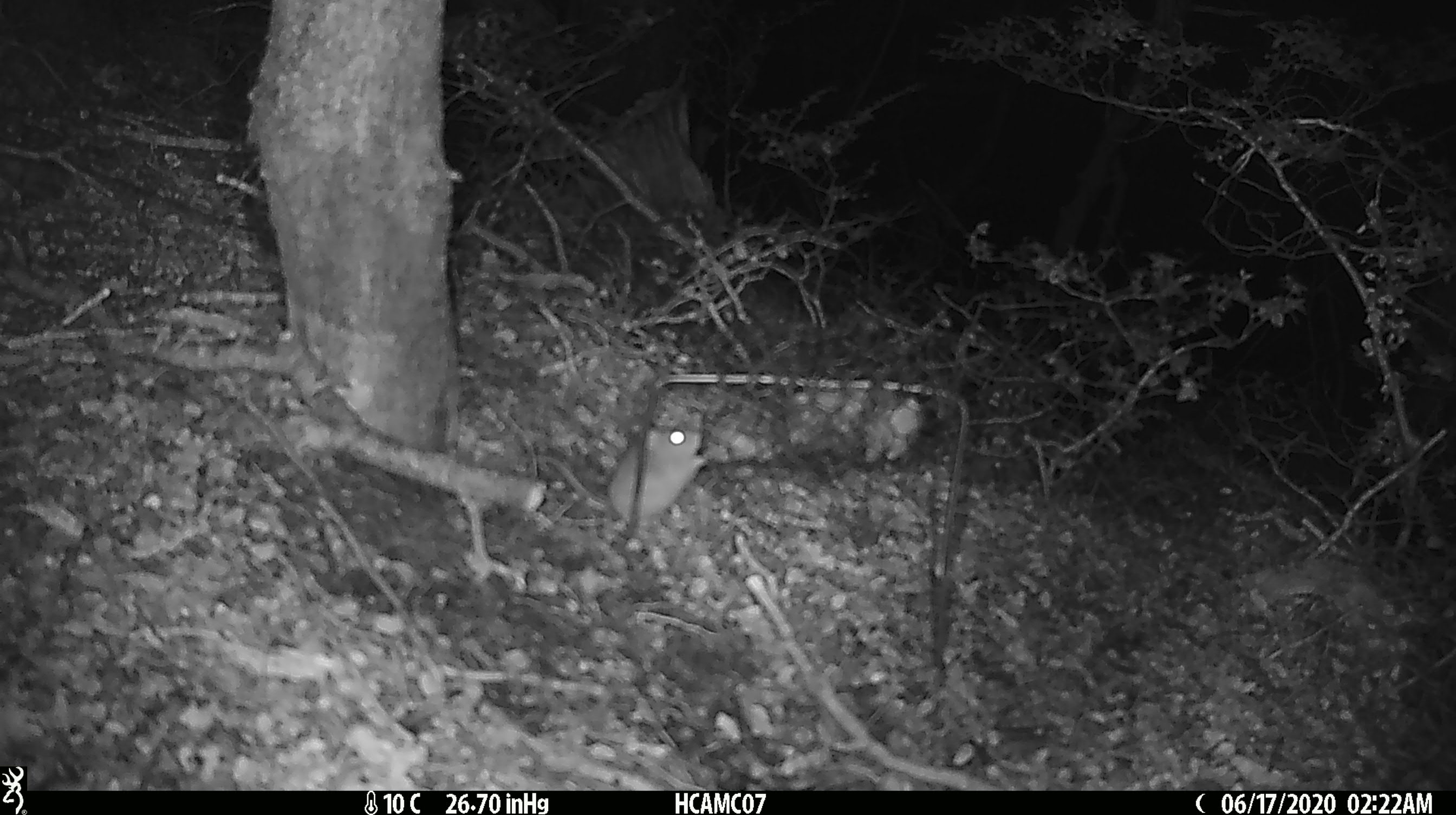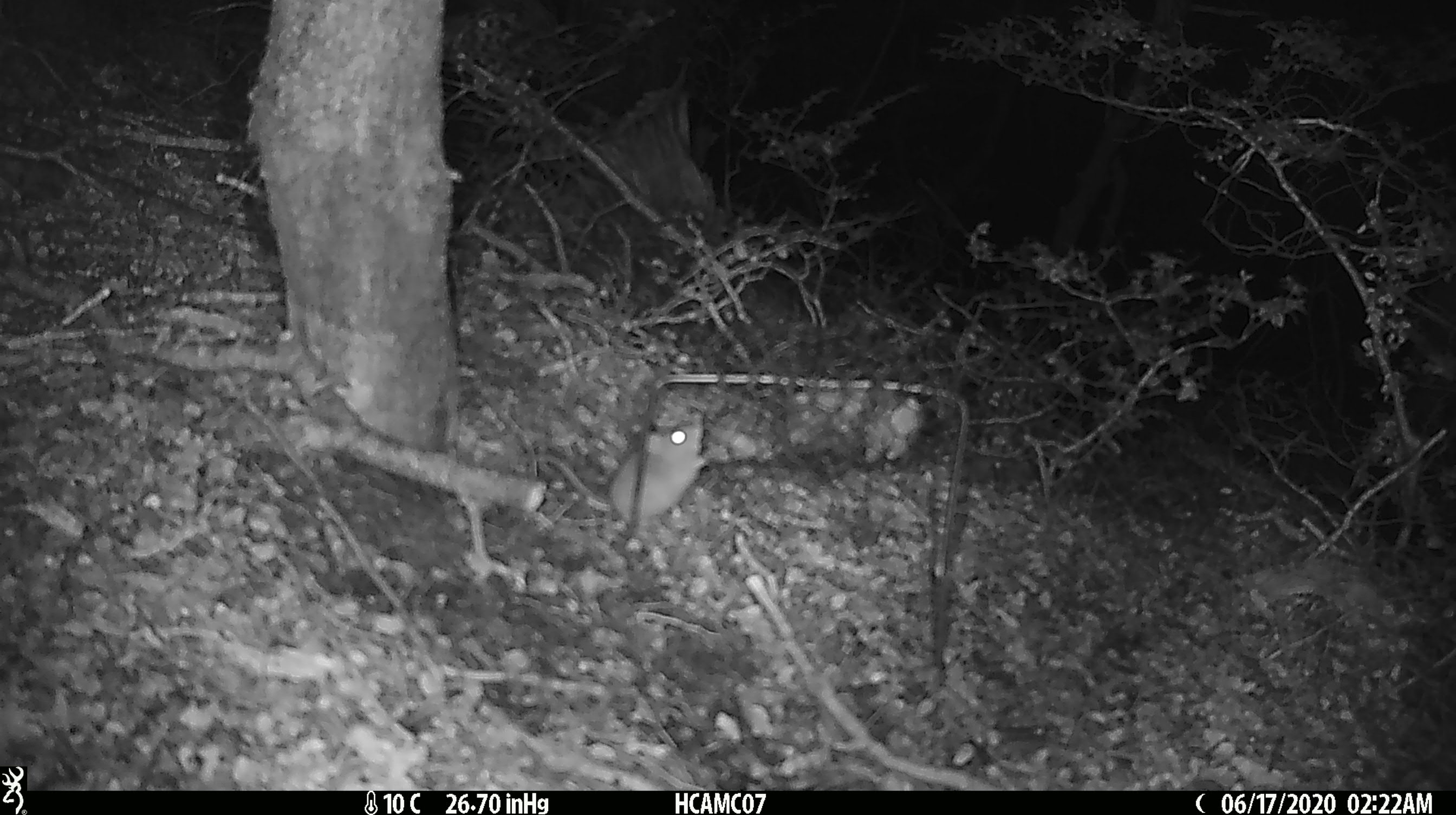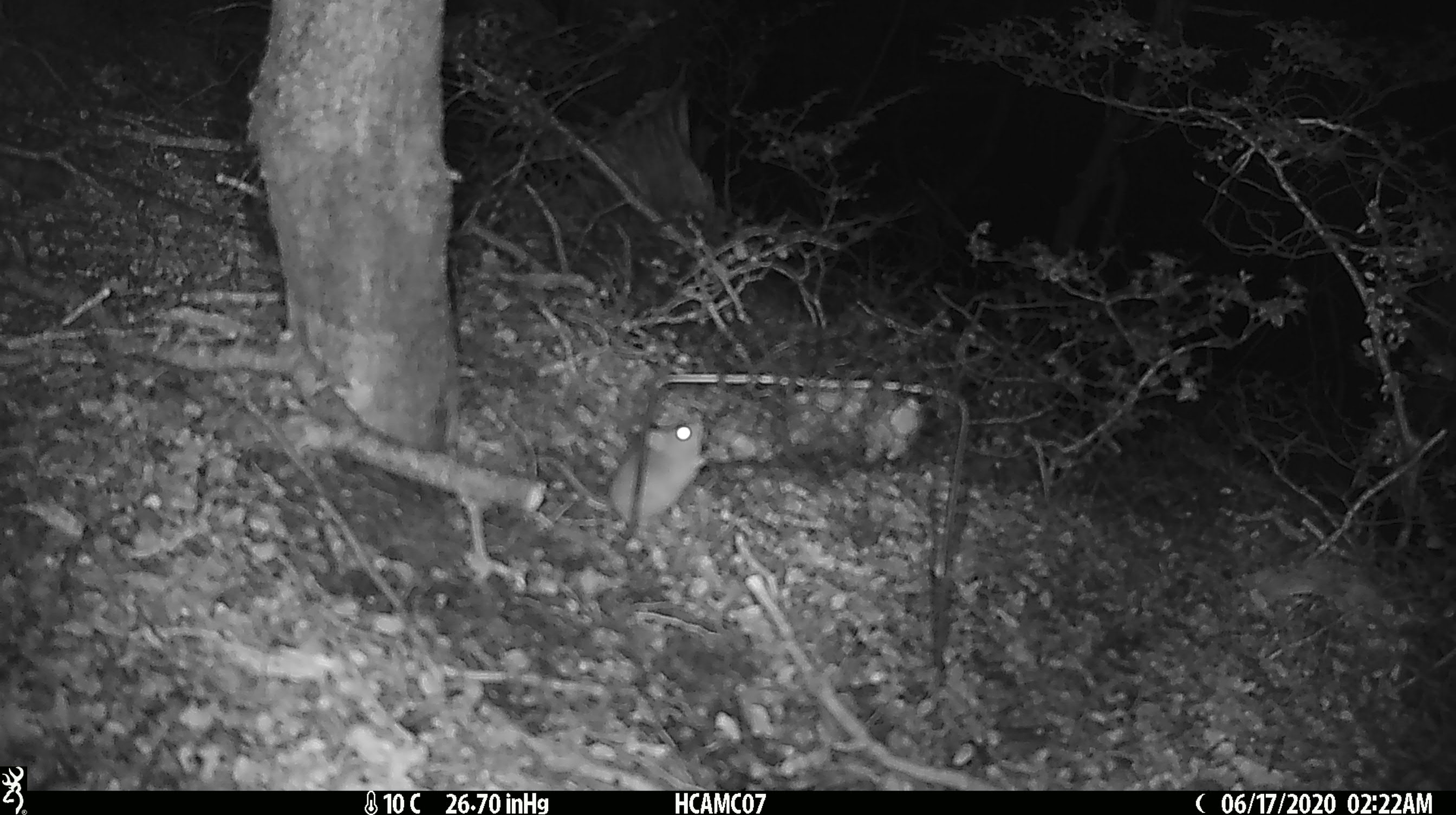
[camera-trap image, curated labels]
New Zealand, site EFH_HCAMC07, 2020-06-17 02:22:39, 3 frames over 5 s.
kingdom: Animalia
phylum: Chordata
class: Mammalia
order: Rodentia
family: Muridae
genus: Mus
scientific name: Mus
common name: mouse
Mouse (Mus).